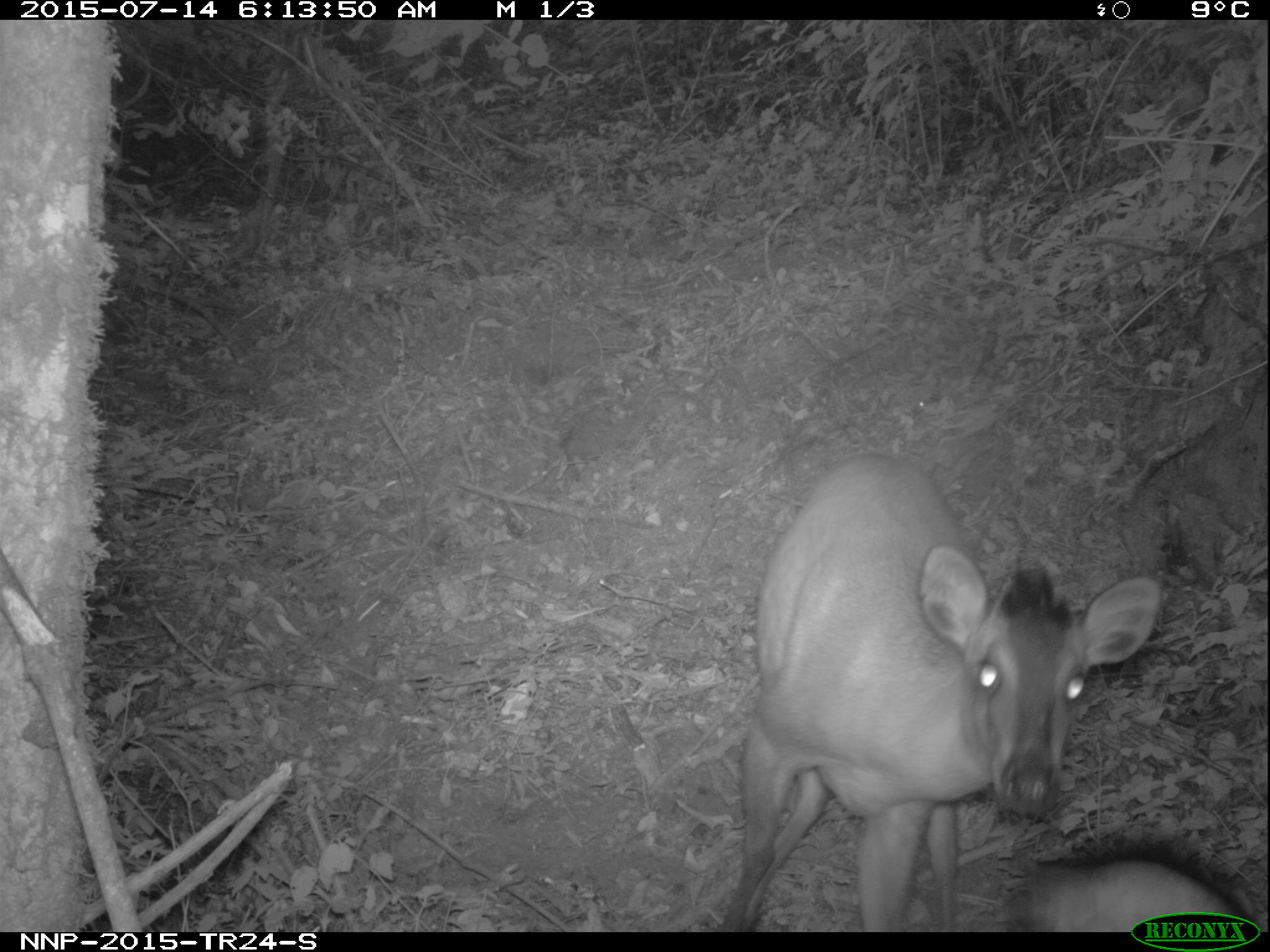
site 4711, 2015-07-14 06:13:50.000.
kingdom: Animalia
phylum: Chordata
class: Mammalia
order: Artiodactyla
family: Bovidae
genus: Cephalophus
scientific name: Cephalophus nigrifrons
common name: black-fronted duiker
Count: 1.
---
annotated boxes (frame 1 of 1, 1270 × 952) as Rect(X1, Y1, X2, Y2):
cephalophus nigrifrons: Rect(716, 449, 1163, 931); Rect(1009, 853, 1247, 931)